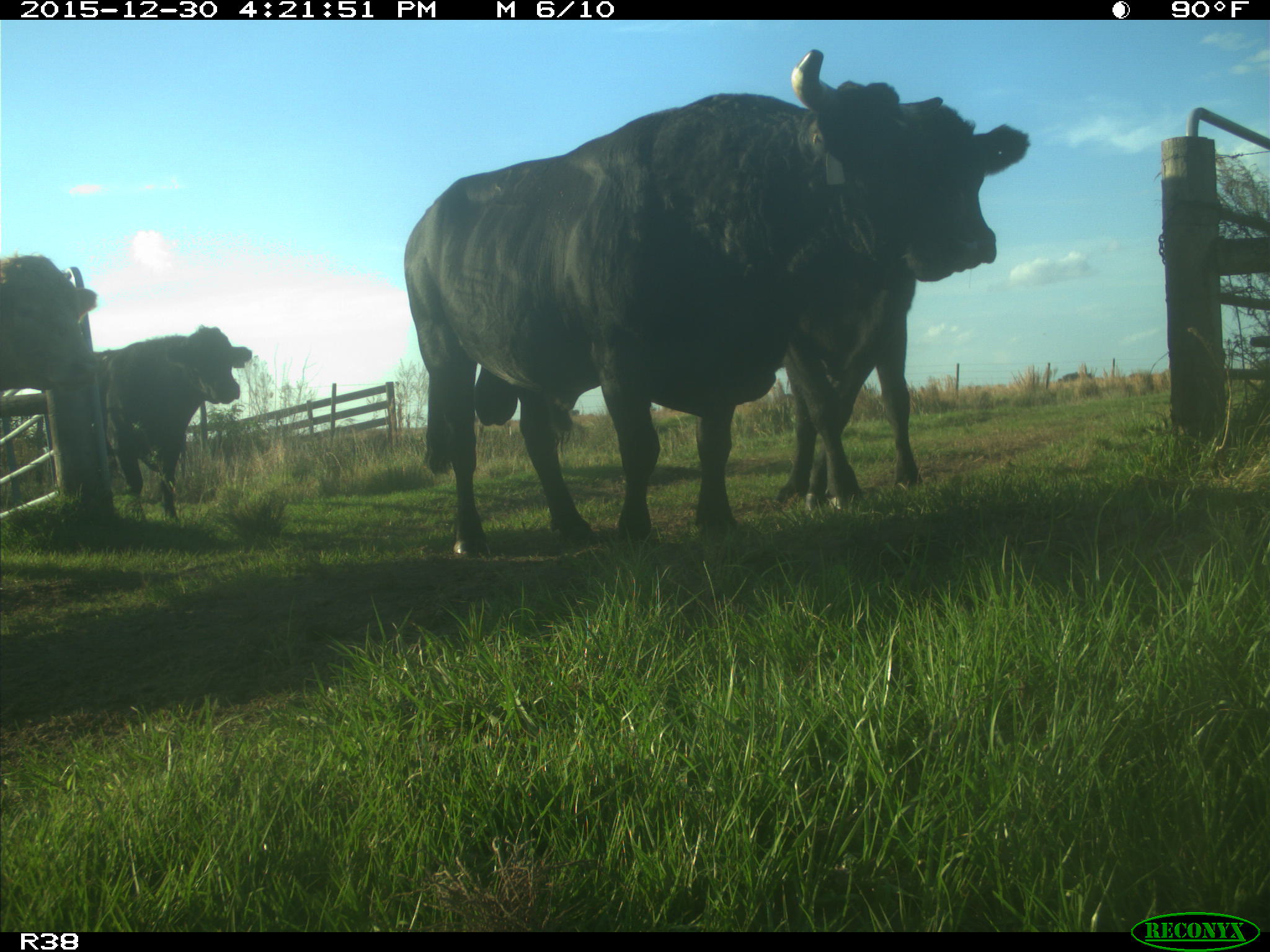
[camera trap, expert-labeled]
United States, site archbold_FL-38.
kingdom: Animalia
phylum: Chordata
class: Mammalia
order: Artiodactyla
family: Bovidae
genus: Bos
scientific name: Bos taurus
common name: domestic cow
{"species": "Bos taurus (domestic cow)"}